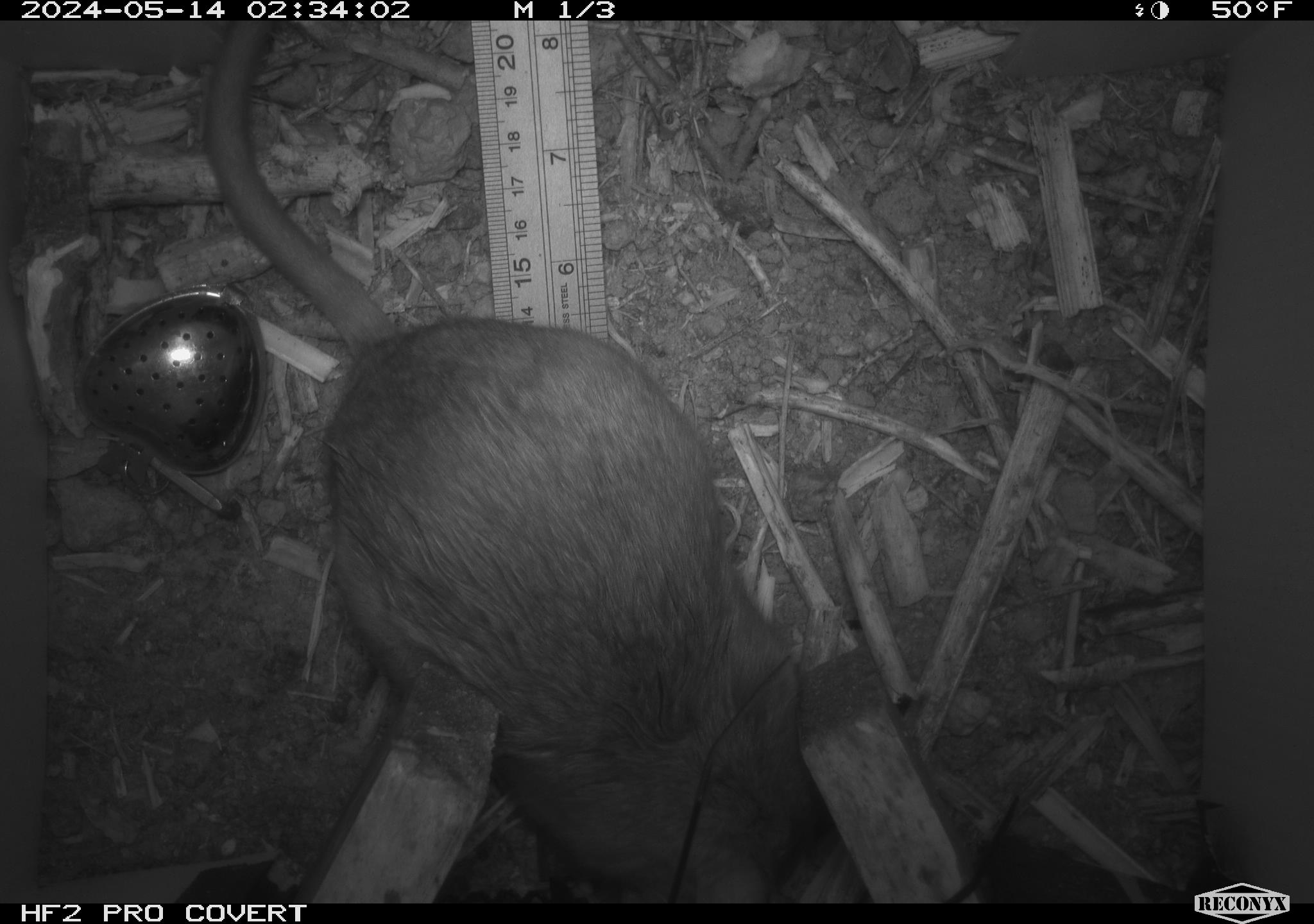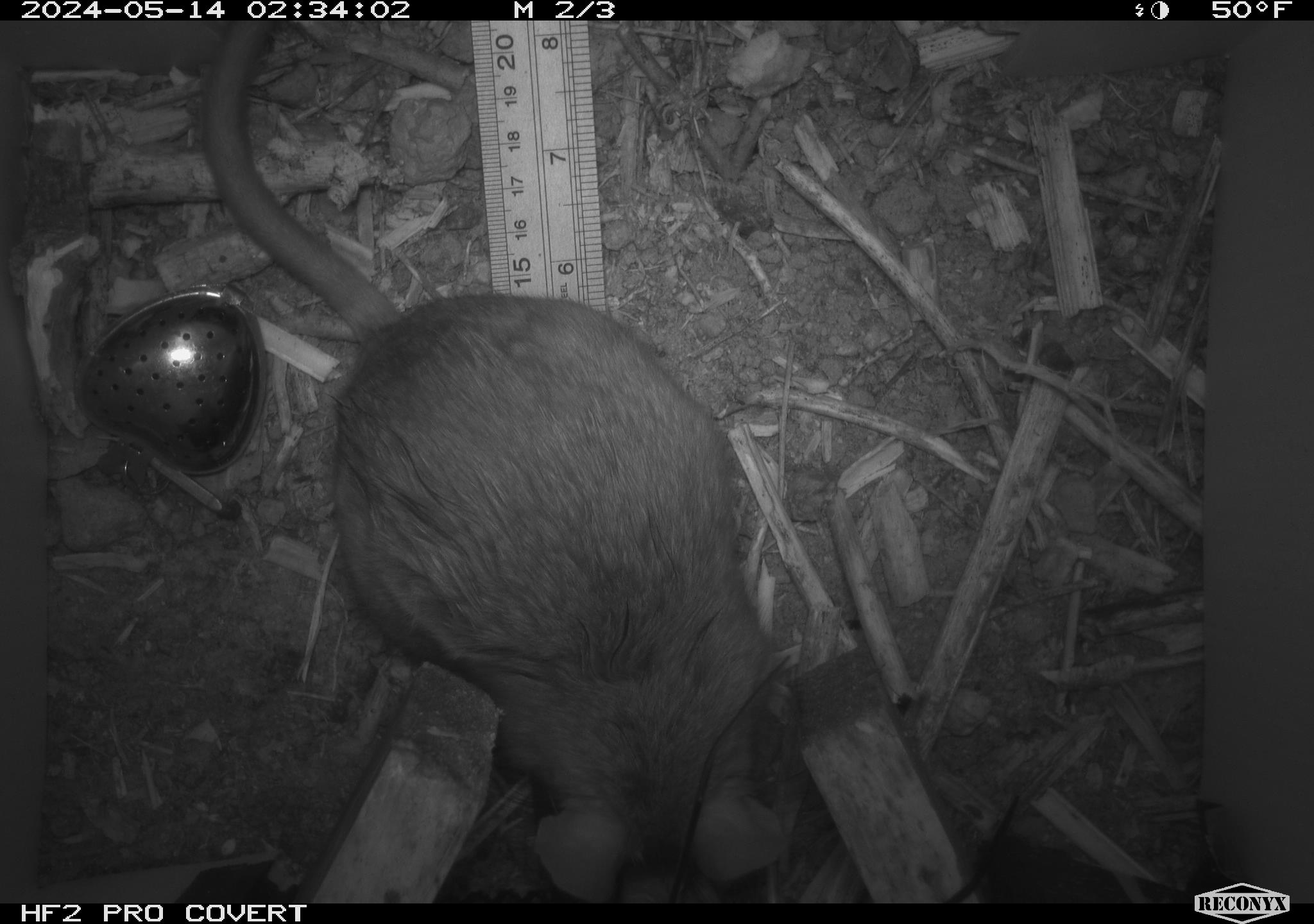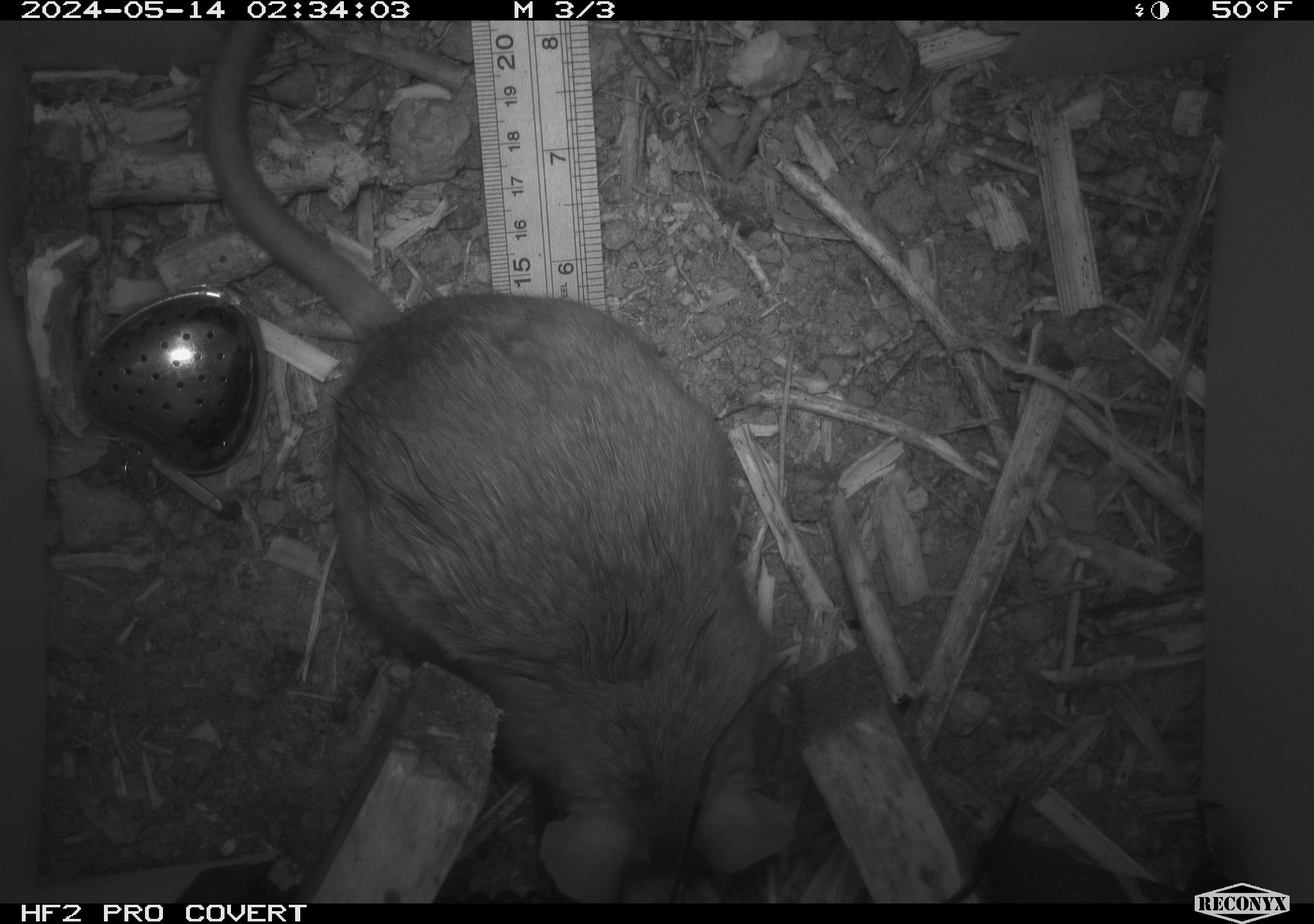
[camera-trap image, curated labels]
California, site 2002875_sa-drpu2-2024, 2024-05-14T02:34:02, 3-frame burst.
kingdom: Animalia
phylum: Chordata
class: Mammalia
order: Rodentia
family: Cricetidae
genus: Neotoma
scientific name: Neotoma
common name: pack rat or woodrat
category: neotoma species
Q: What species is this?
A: Neotoma species (pack rat or woodrat) (Neotoma).